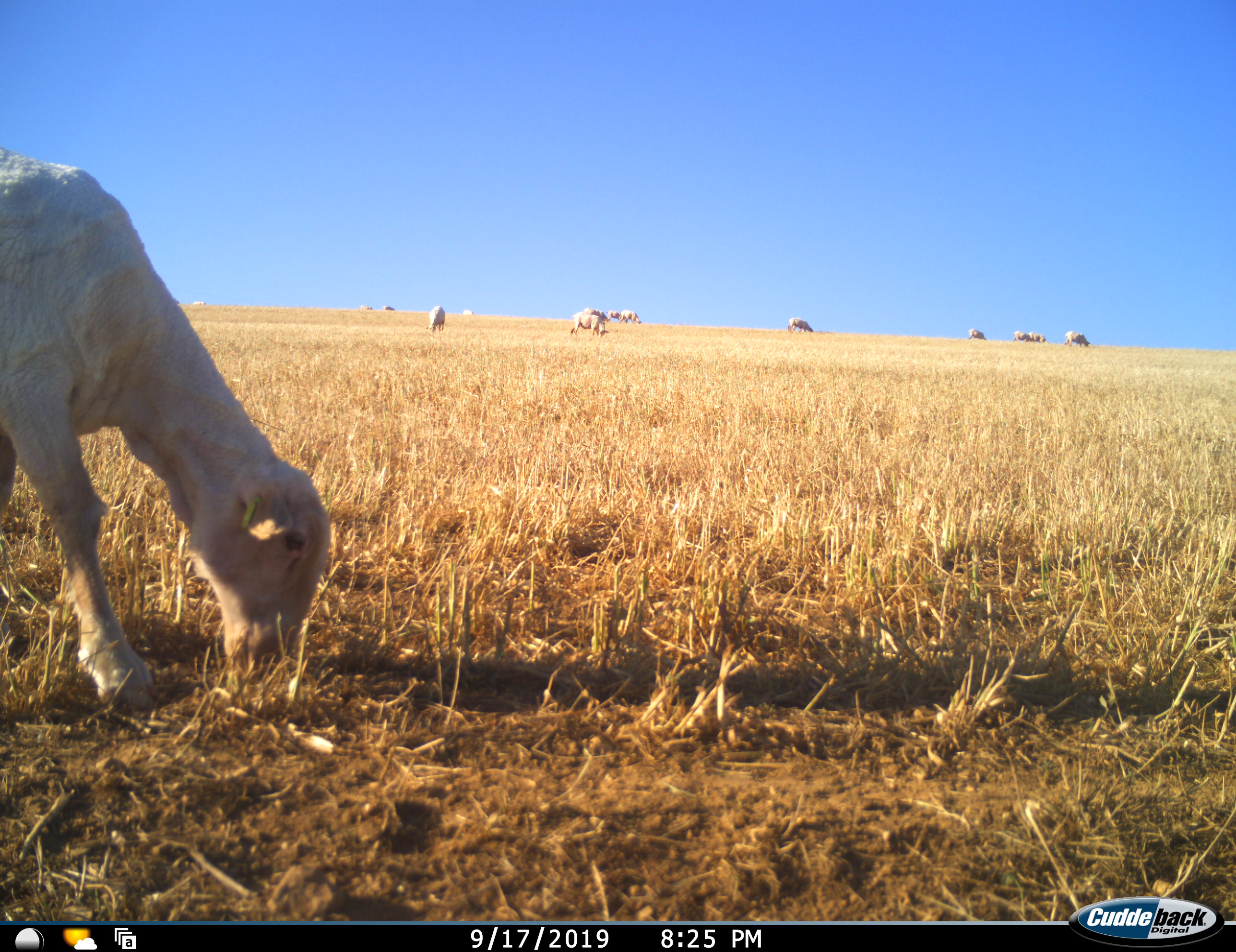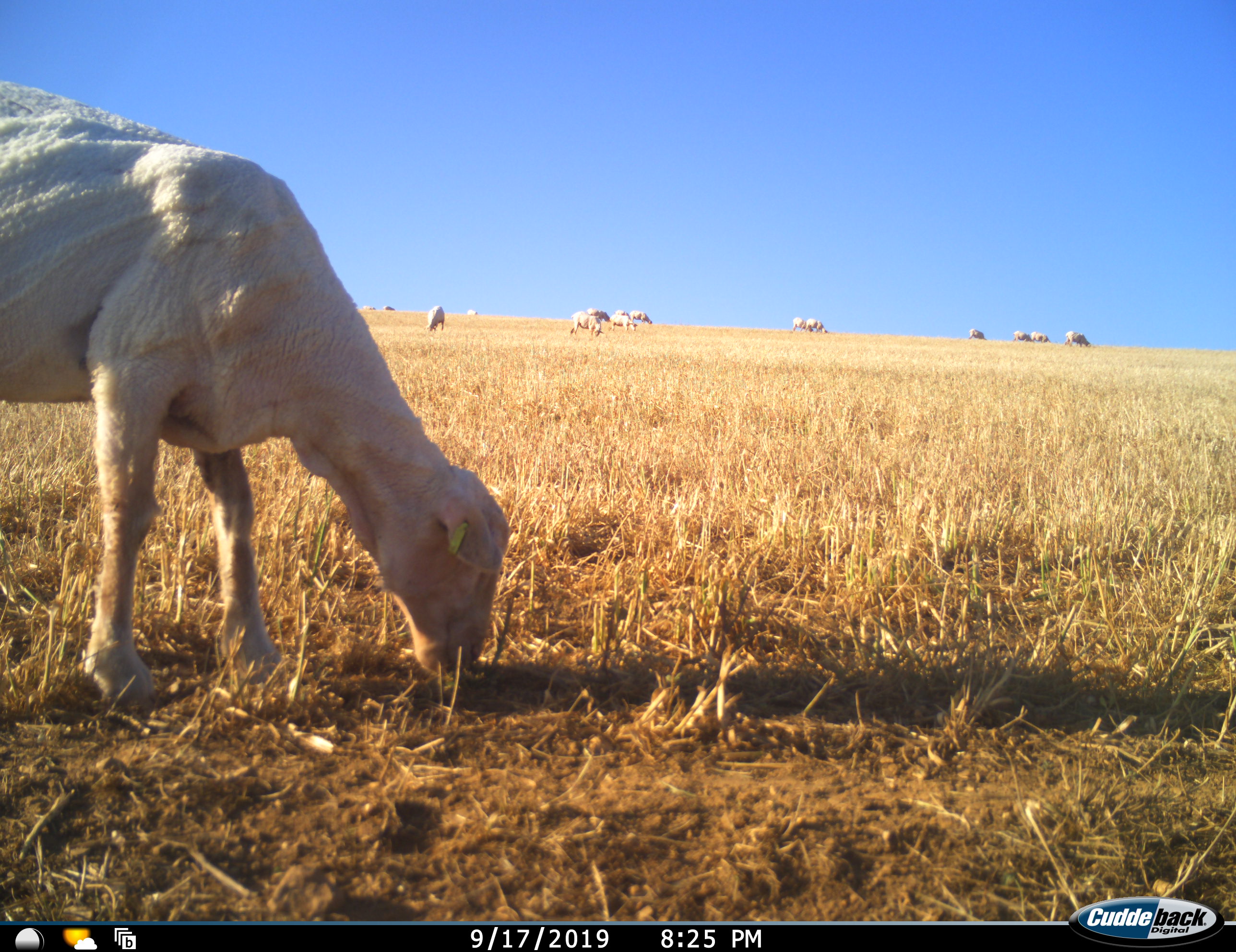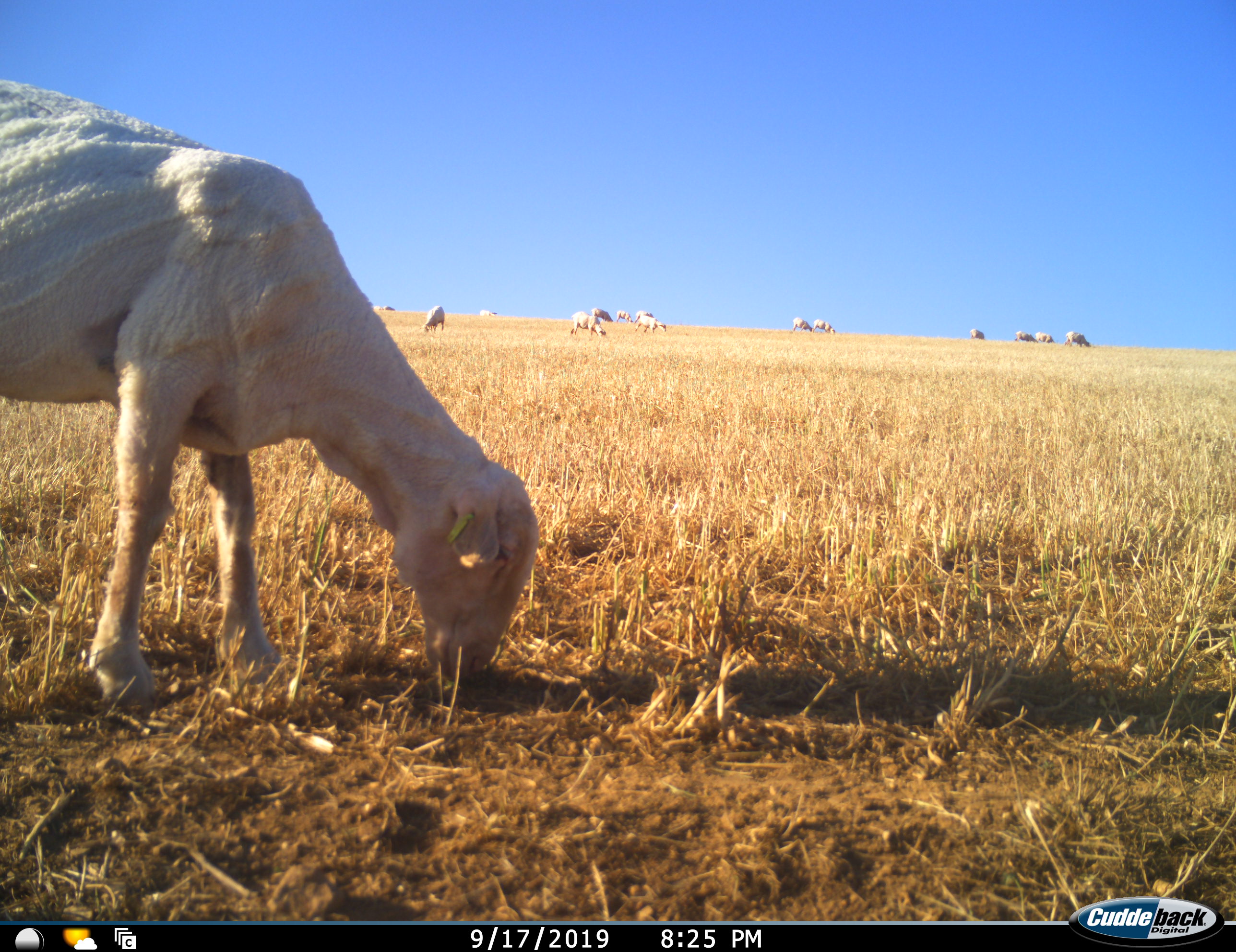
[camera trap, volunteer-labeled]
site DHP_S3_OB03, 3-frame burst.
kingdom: Animalia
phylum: Chordata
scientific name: Vertebrata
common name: domestic animal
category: domesticanimal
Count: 11-50.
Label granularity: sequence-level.